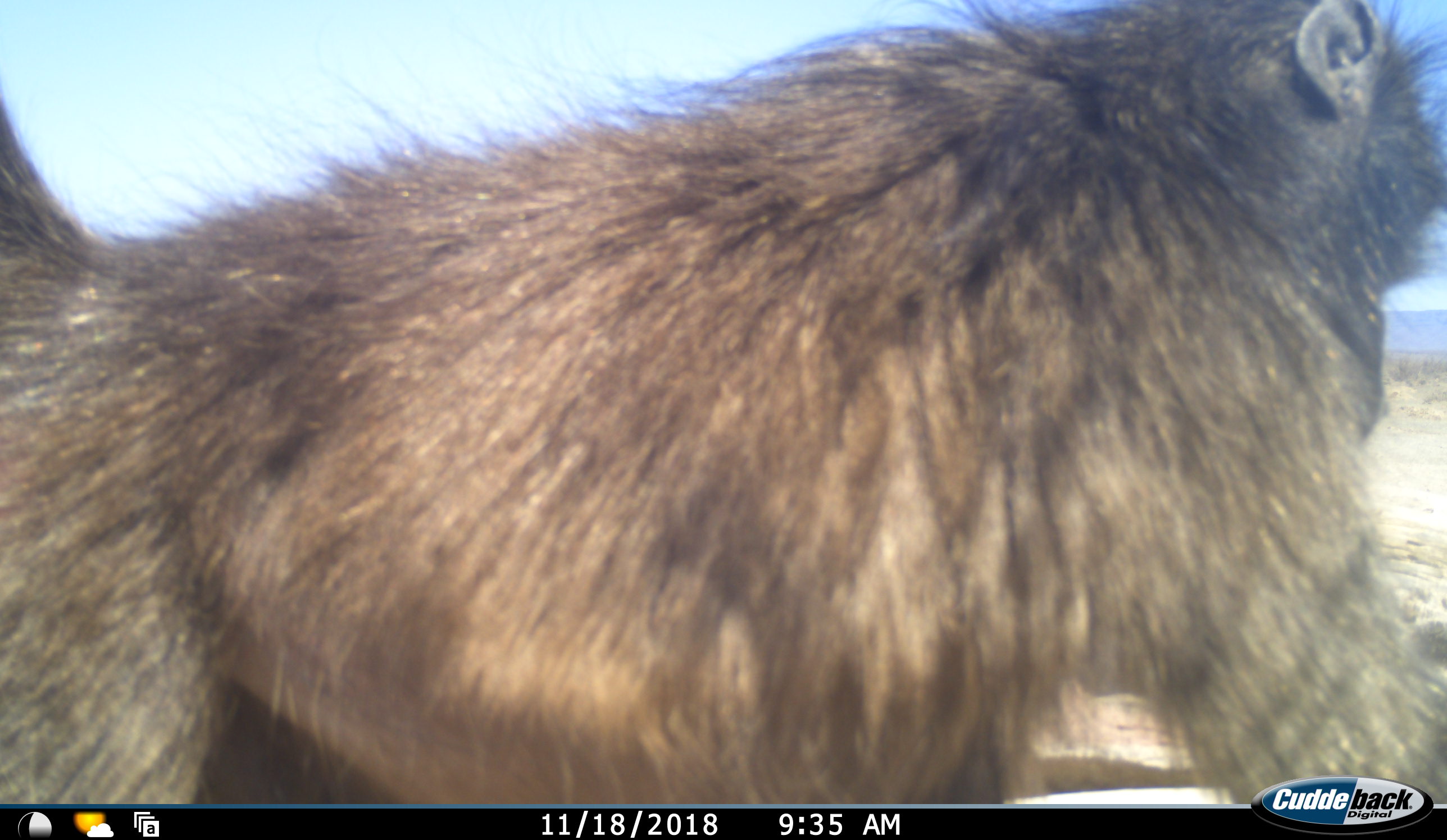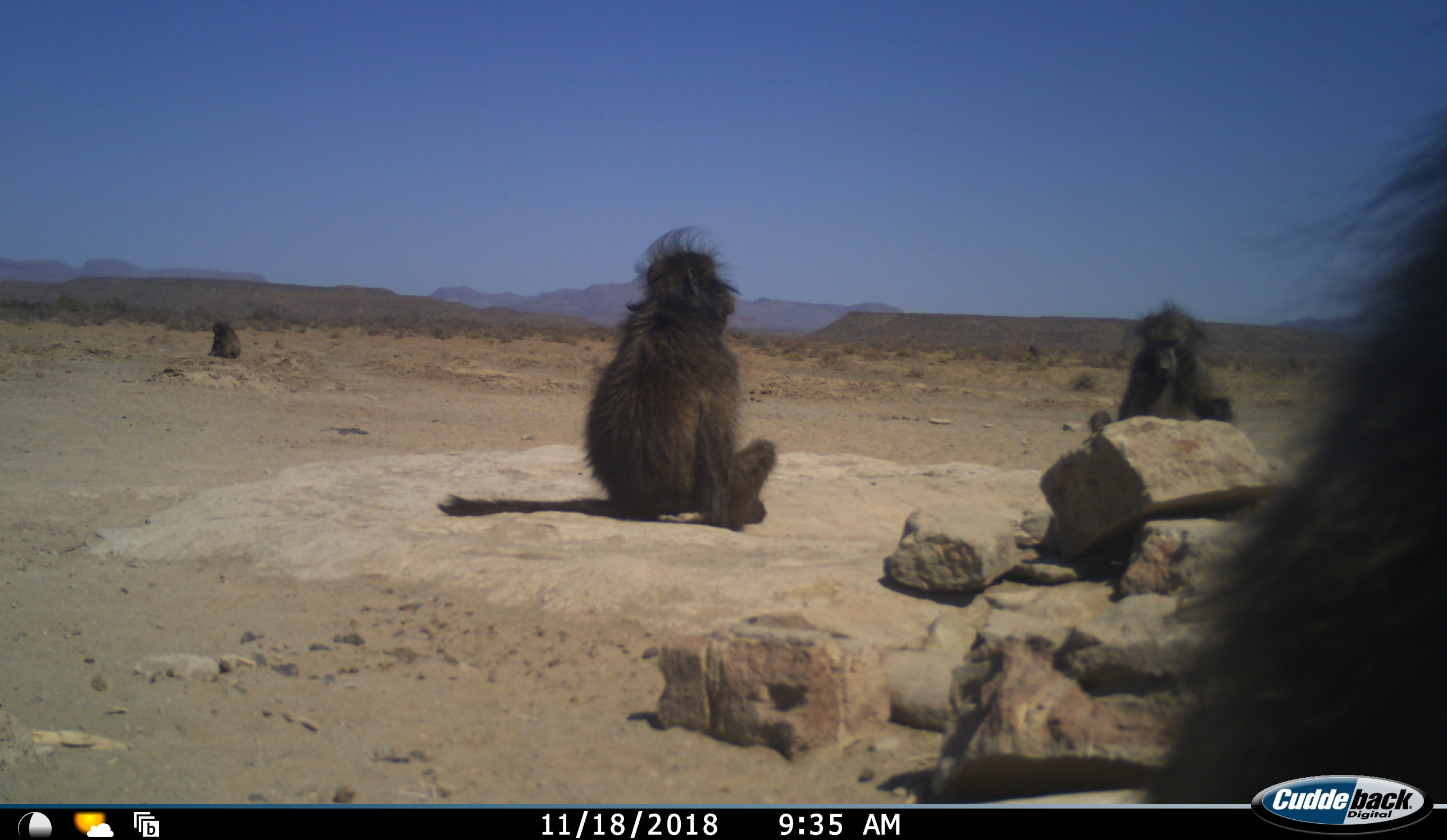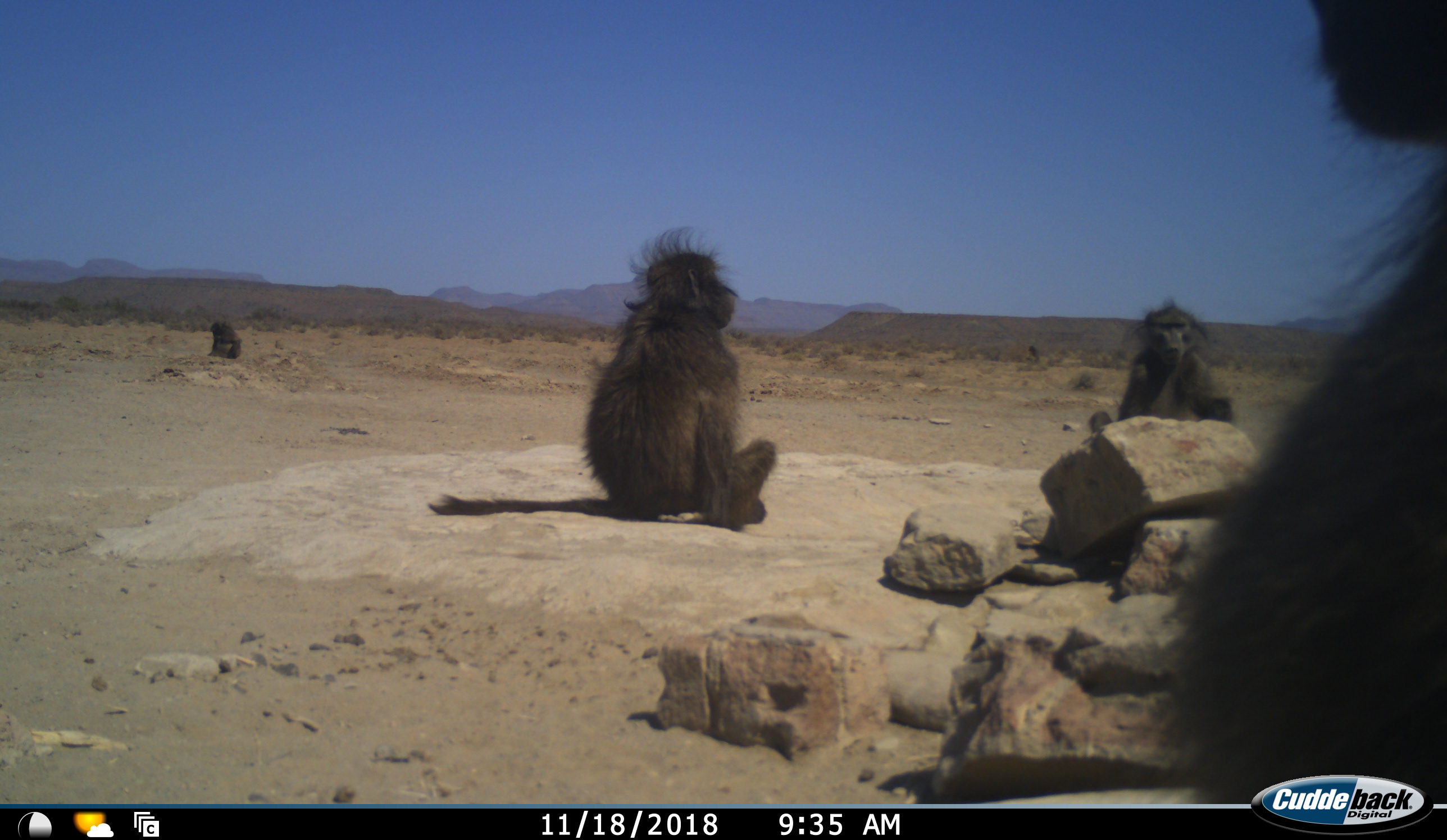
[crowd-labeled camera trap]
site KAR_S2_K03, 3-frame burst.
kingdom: Animalia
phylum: Chordata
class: Mammalia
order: Primates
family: Cercopithecidae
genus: Papio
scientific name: Papio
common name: baboon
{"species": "baboon (Papio)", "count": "4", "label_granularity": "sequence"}